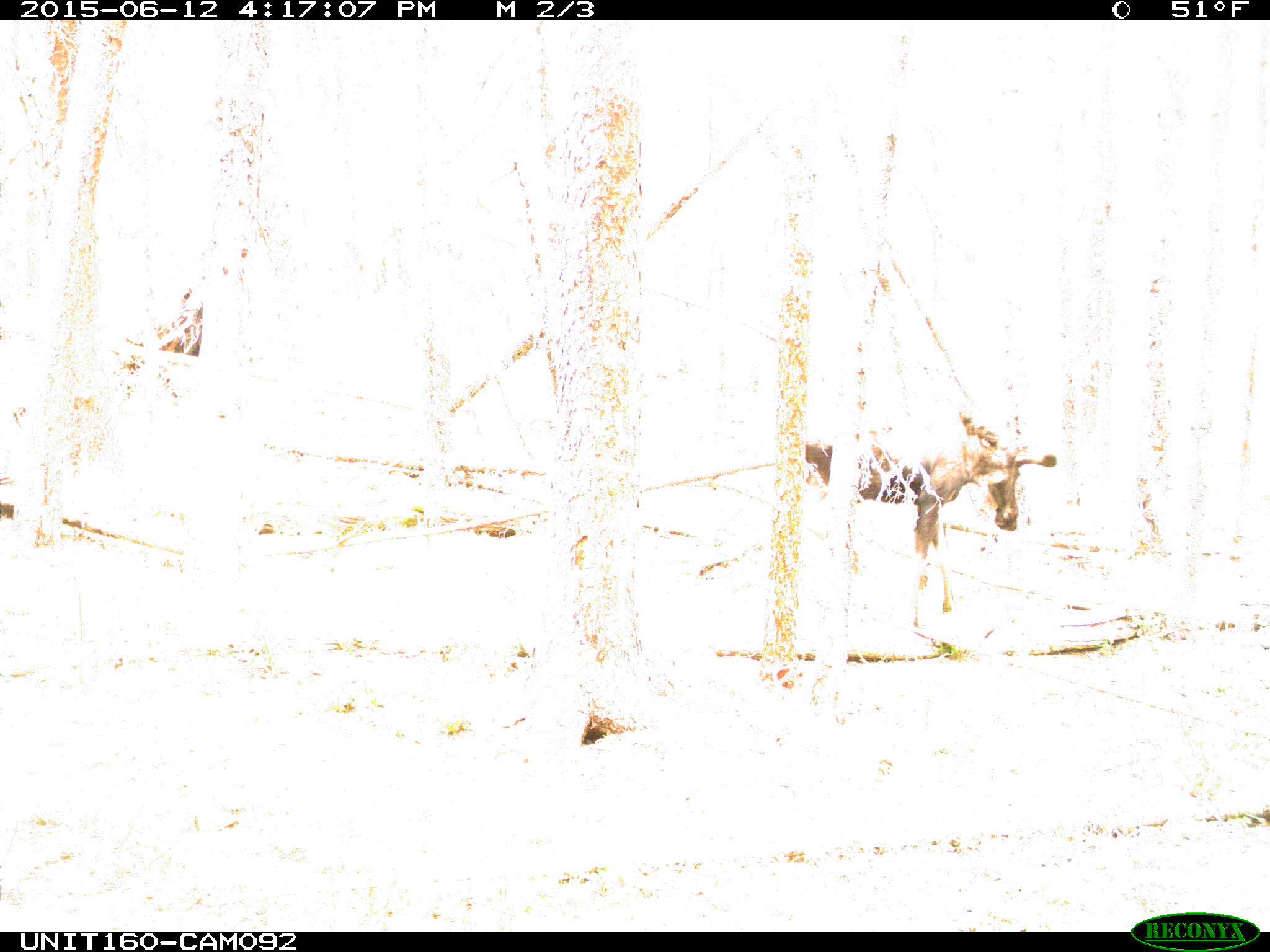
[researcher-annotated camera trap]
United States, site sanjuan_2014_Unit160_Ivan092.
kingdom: Animalia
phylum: Chordata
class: Mammalia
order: Artiodactyla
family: Cervidae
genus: Alces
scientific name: Alces alces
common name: moose